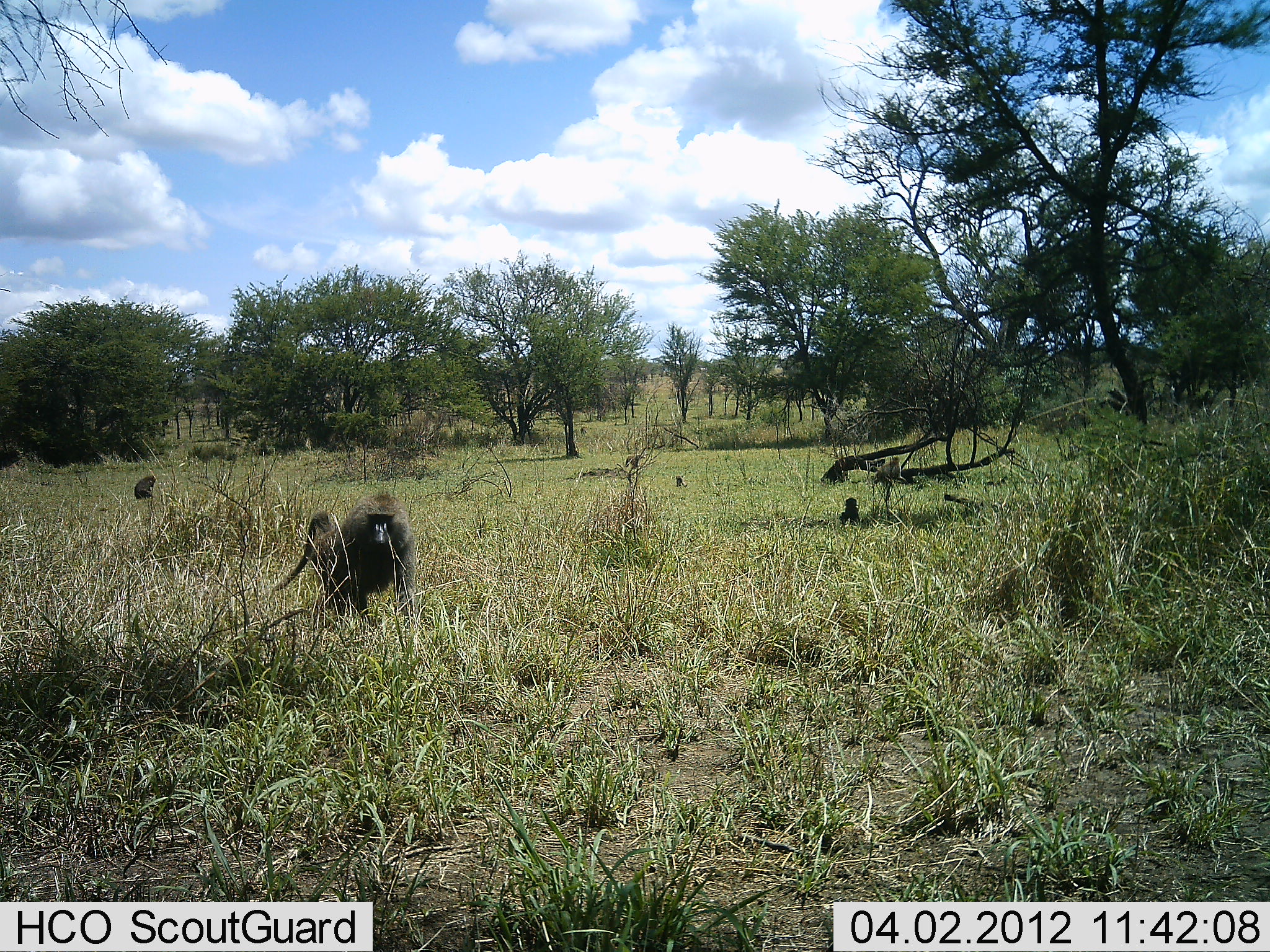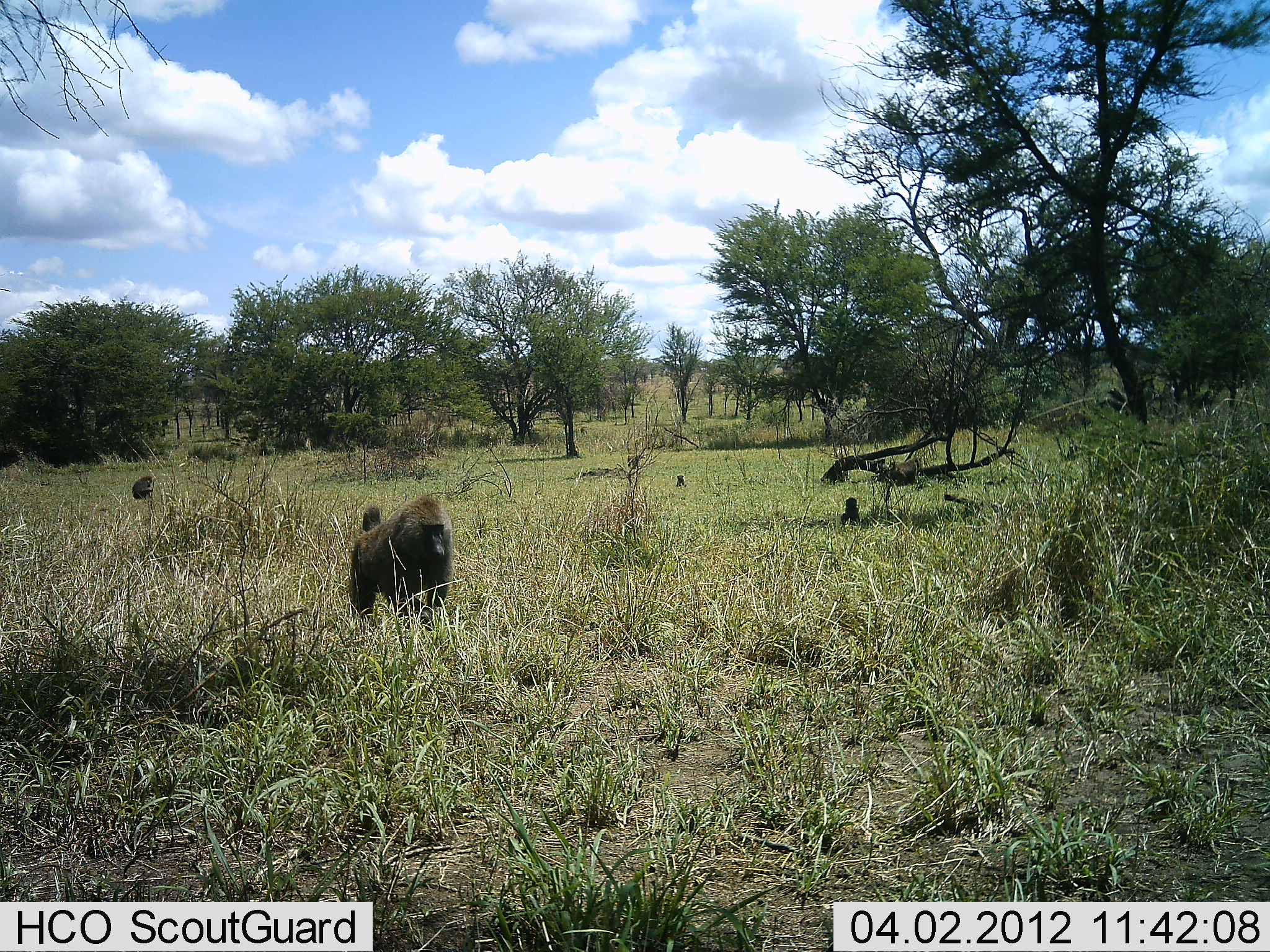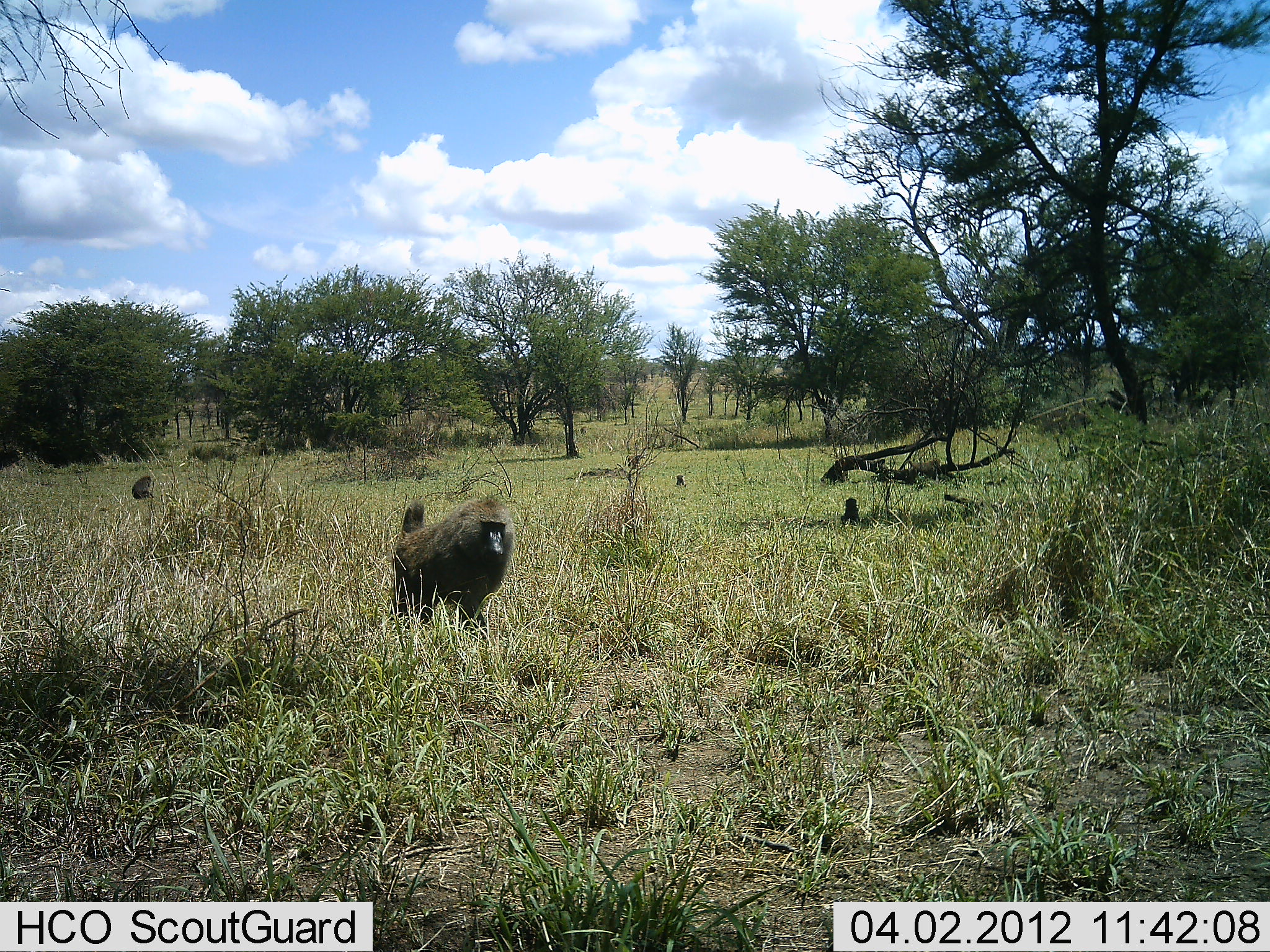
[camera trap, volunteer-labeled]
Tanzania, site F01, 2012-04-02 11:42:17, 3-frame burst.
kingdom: Animalia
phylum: Chordata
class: Mammalia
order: Primates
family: Cercopithecidae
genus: Papio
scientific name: Papio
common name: baboon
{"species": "baboon (Papio)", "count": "5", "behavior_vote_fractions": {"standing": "39%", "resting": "39%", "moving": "93%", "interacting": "7%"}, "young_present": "25%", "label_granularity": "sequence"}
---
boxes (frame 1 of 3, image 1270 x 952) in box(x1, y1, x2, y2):
animal: box(272, 492, 416, 632); box(874, 456, 906, 484); box(839, 498, 859, 525); box(134, 476, 155, 501)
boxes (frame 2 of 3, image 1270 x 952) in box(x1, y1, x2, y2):
animal: box(349, 494, 454, 633); box(840, 497, 860, 525); box(132, 476, 154, 500)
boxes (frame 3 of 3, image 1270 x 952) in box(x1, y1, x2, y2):
animal: box(388, 496, 516, 647); box(903, 459, 941, 483); box(840, 498, 861, 525); box(132, 476, 154, 500)